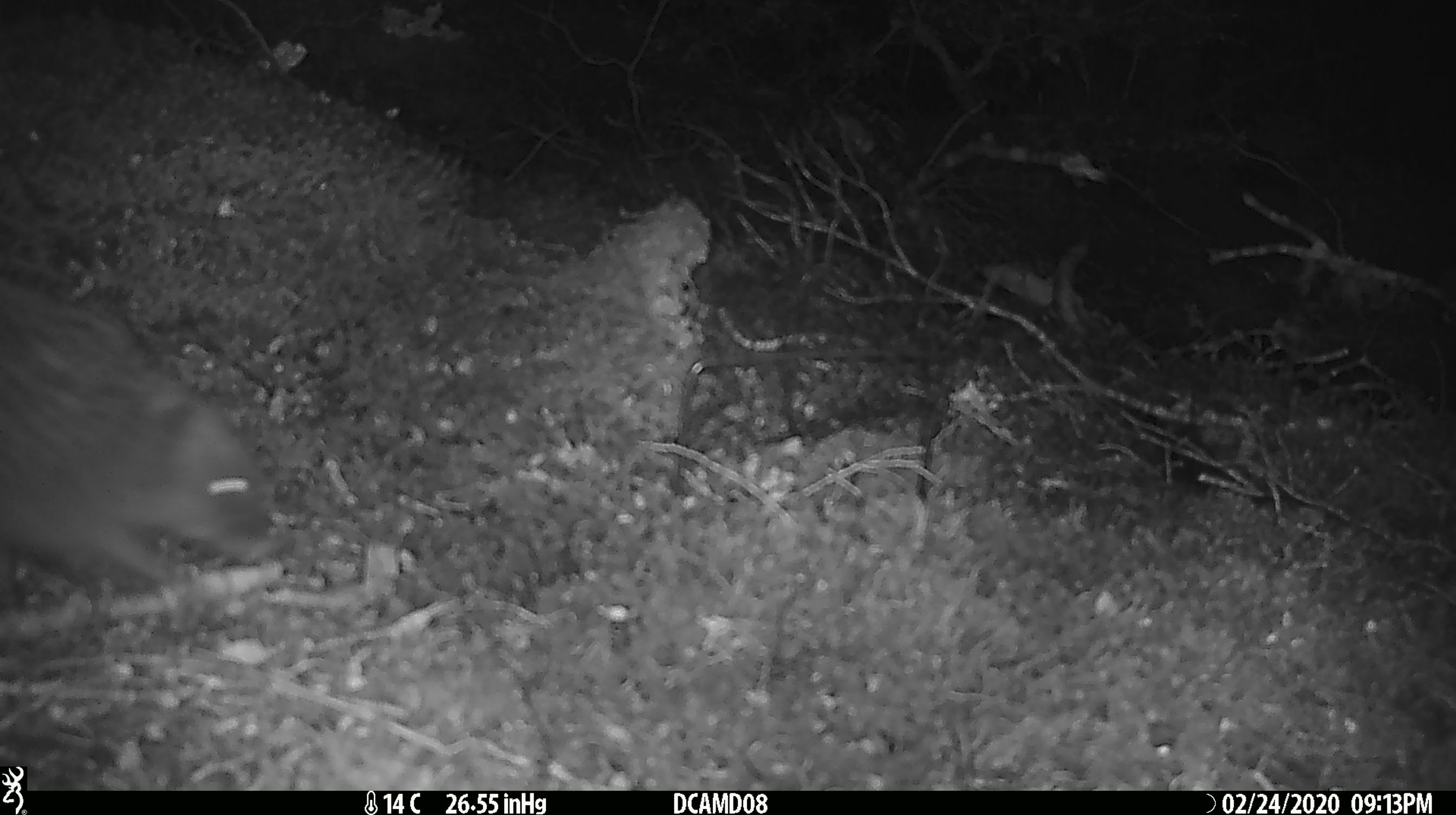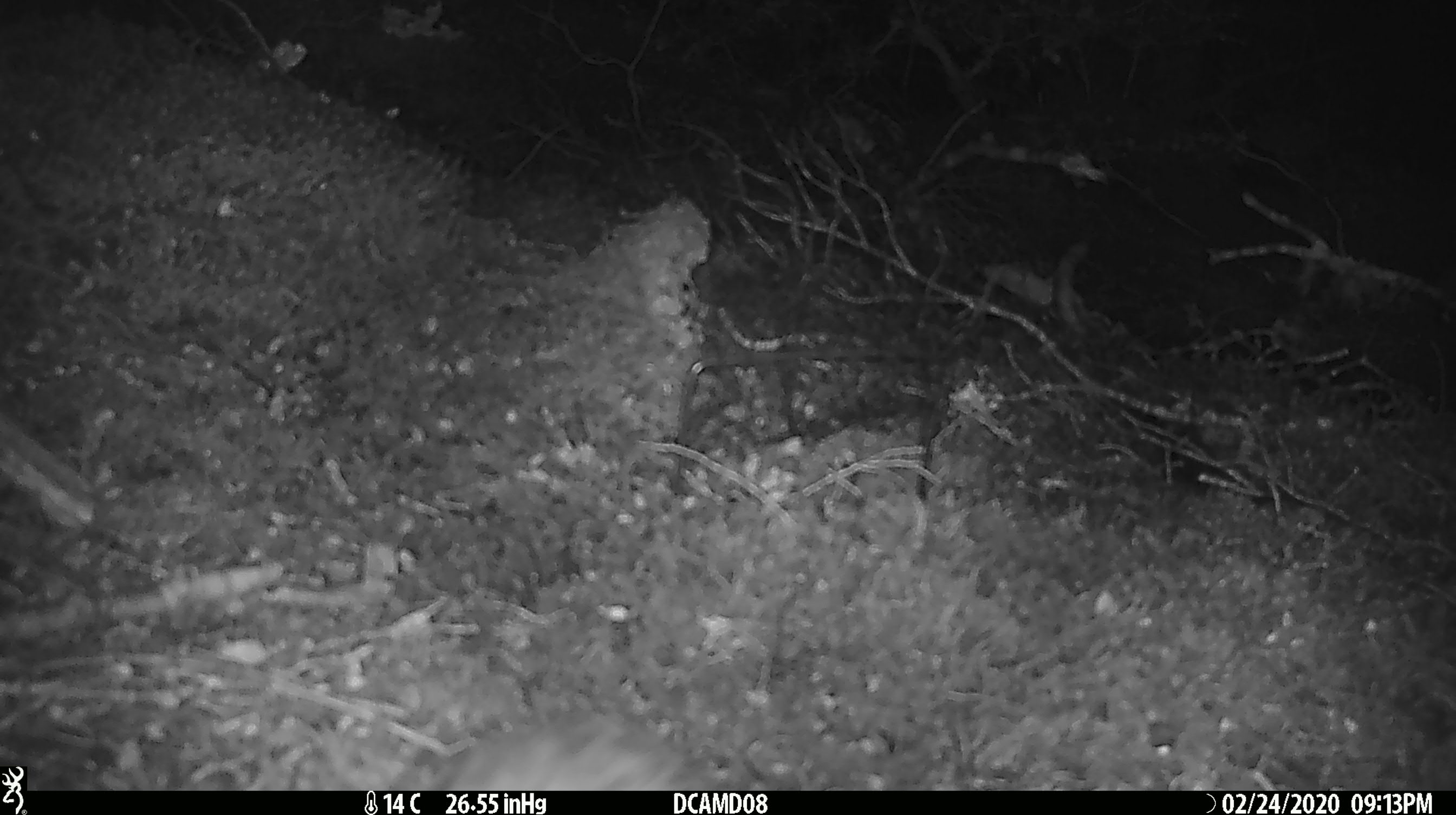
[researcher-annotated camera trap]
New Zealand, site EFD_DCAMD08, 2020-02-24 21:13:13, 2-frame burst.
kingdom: Animalia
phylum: Chordata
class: Mammalia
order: Eulipotyphla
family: Erinaceidae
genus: Erinaceus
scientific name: Erinaceus europaeus europaeus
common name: european hedgehog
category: hedgehog